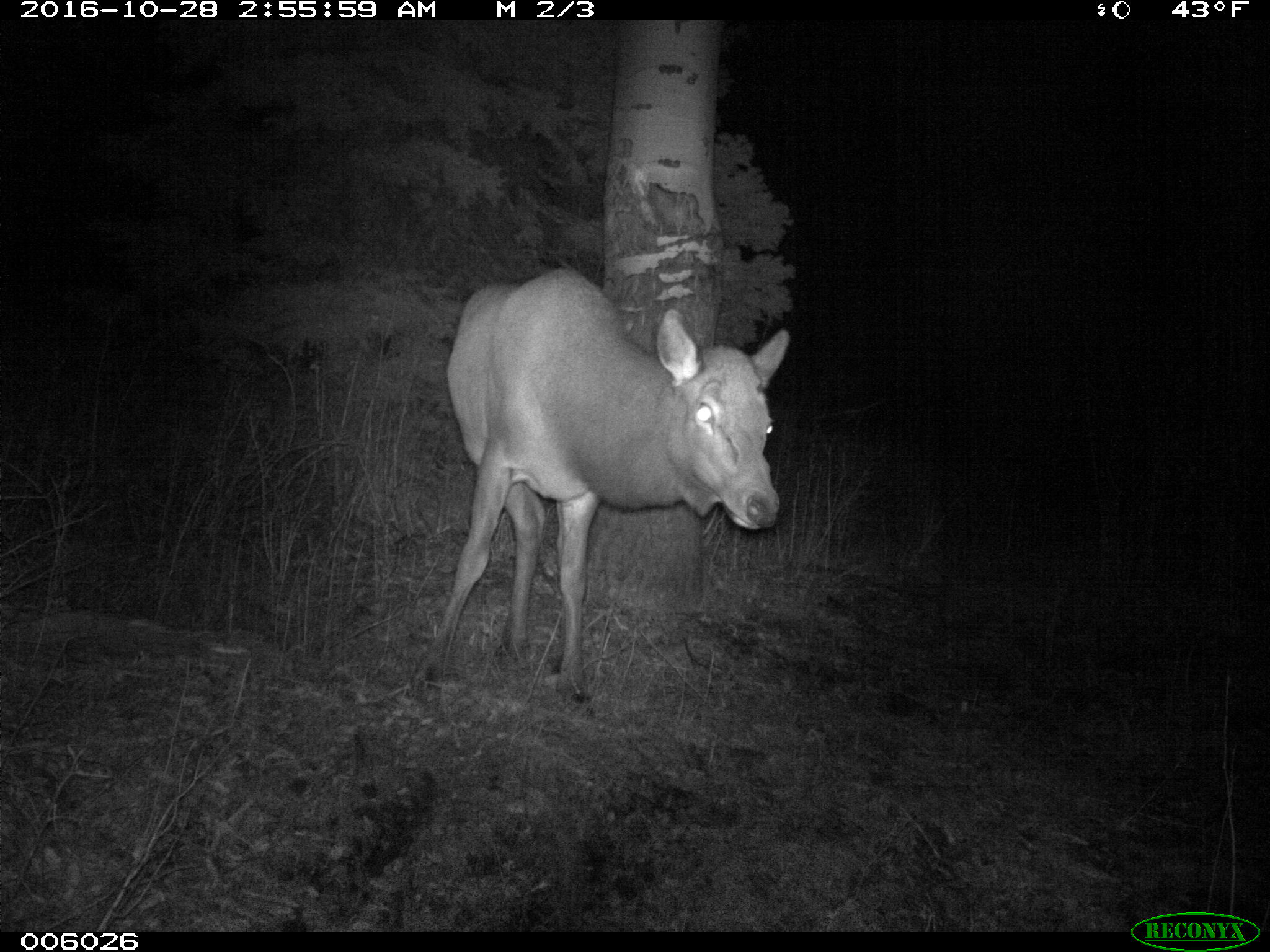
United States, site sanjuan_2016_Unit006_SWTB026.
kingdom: Animalia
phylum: Chordata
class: Mammalia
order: Artiodactyla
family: Cervidae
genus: Cervus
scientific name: Cervus elaphus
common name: red deer